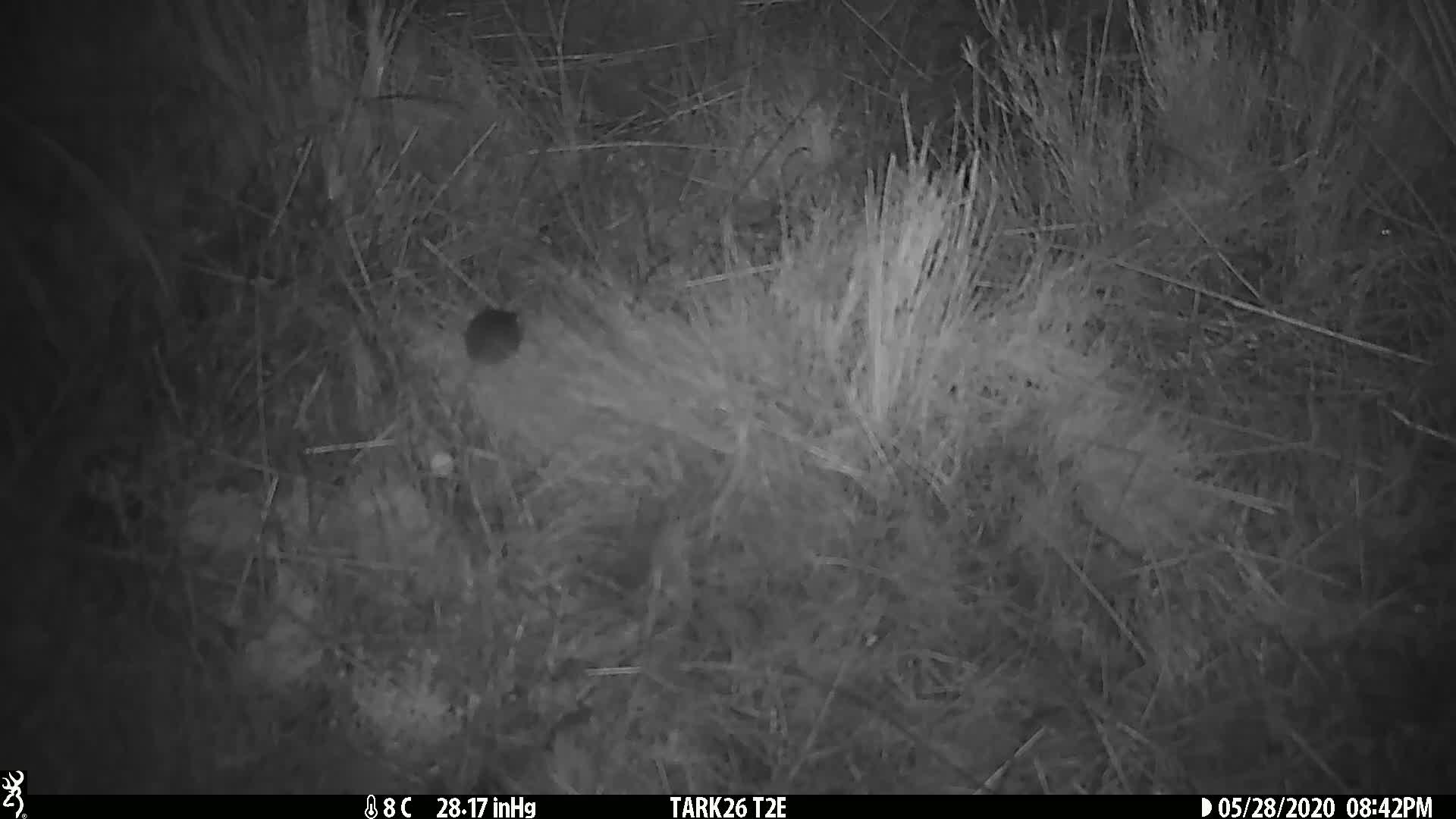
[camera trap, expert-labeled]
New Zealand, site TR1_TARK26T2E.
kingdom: Animalia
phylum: Chordata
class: Mammalia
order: Rodentia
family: Muridae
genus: Mus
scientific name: Mus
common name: mouse